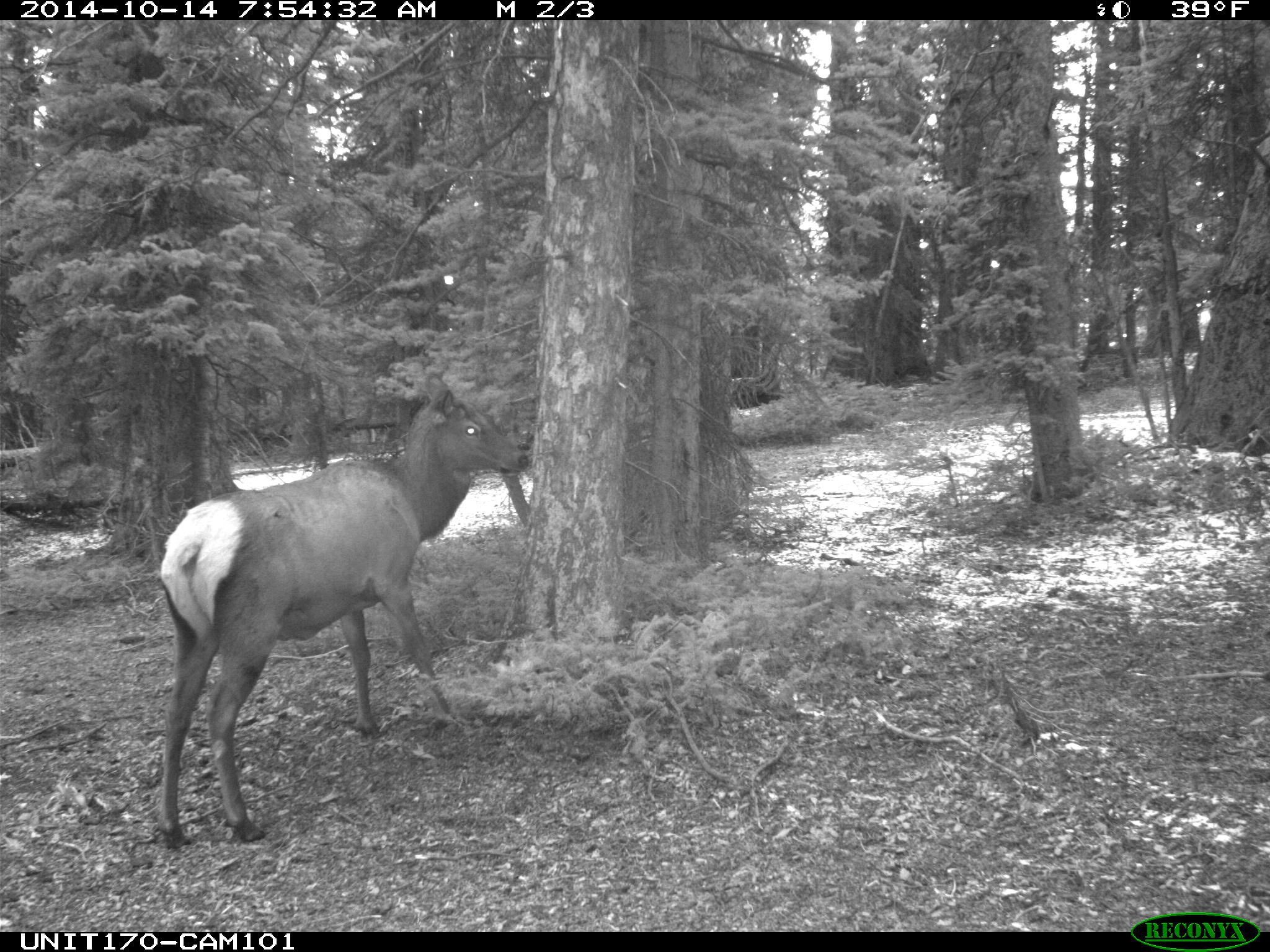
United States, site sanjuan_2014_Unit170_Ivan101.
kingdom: Animalia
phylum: Chordata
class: Mammalia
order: Artiodactyla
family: Cervidae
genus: Cervus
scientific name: Cervus elaphus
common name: red deer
Cervus elaphus (red deer).